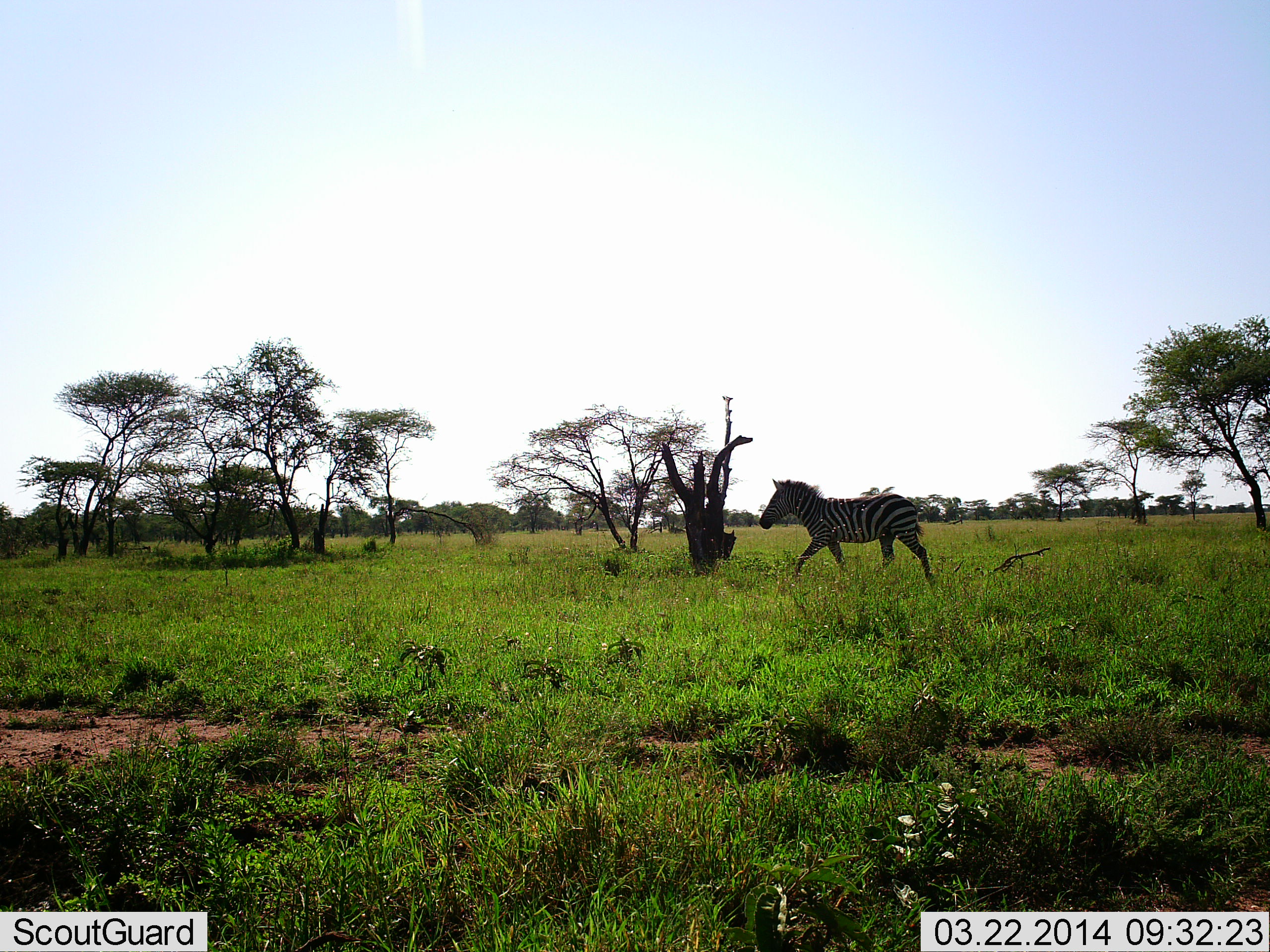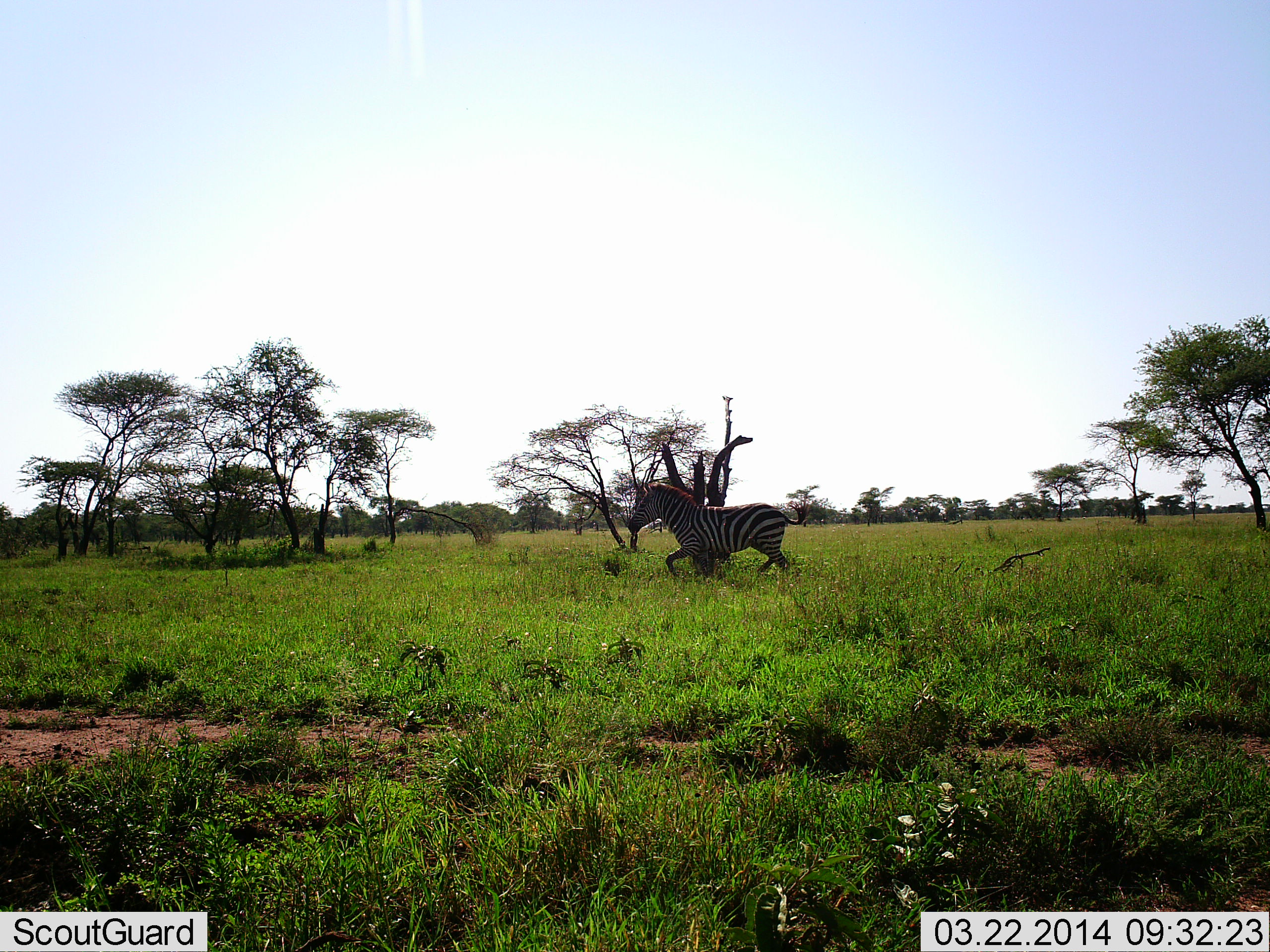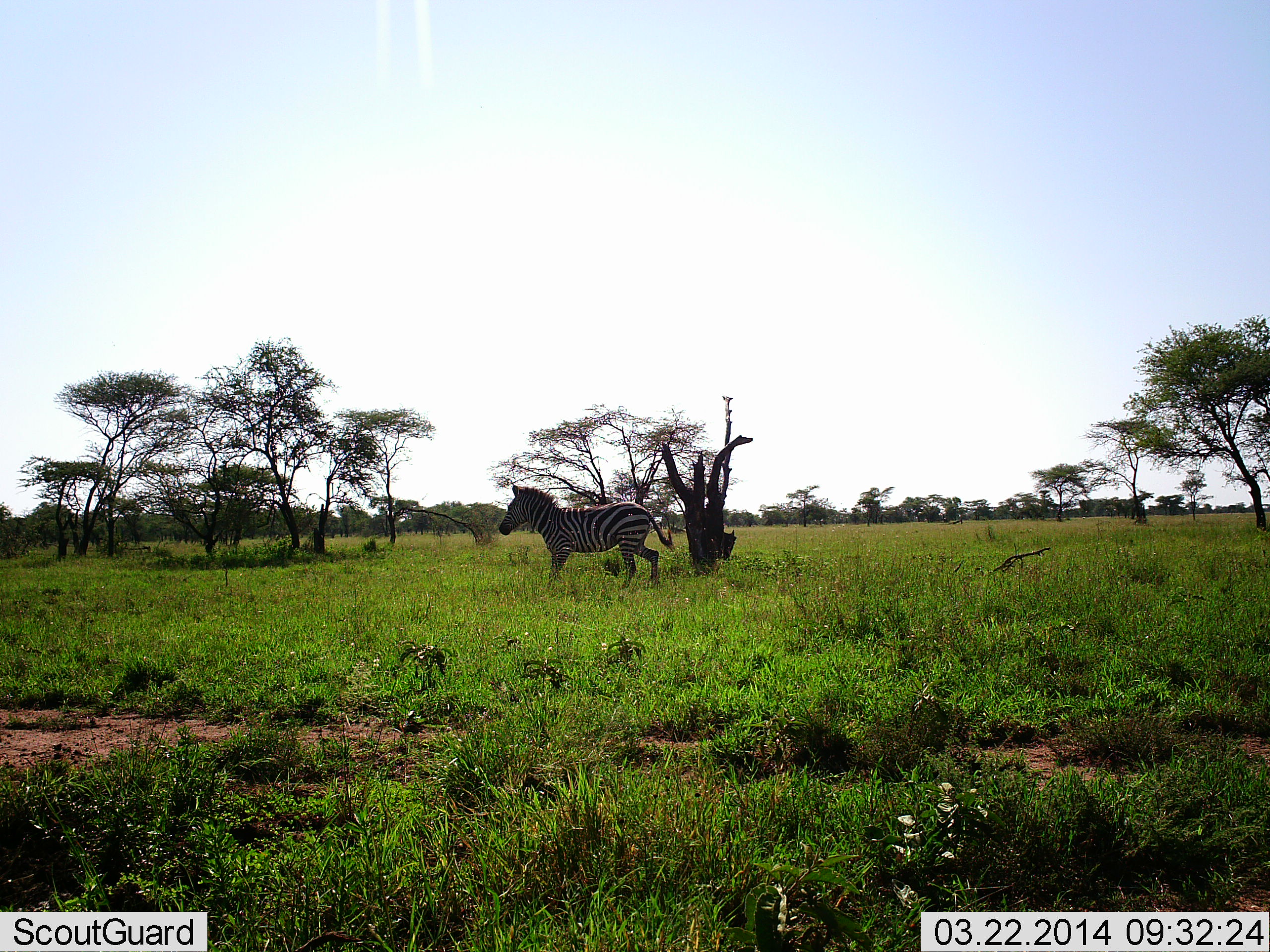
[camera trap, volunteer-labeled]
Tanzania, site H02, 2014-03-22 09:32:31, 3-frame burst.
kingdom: Animalia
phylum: Chordata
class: Mammalia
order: Perissodactyla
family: Equidae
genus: Equus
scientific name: Equus quagga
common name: plains zebra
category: zebra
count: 1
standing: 0%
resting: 0%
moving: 100%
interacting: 0%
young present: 0%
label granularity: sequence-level